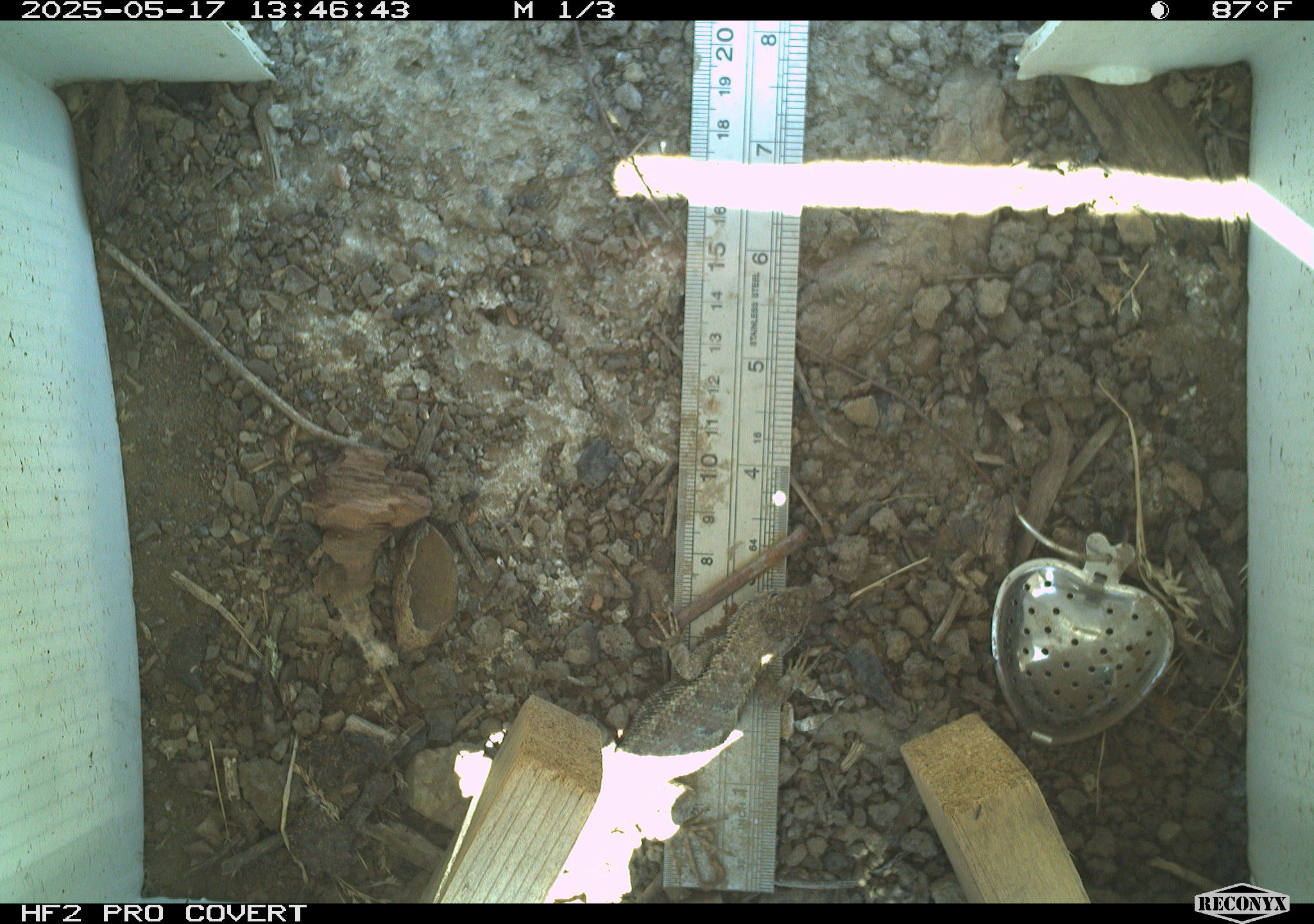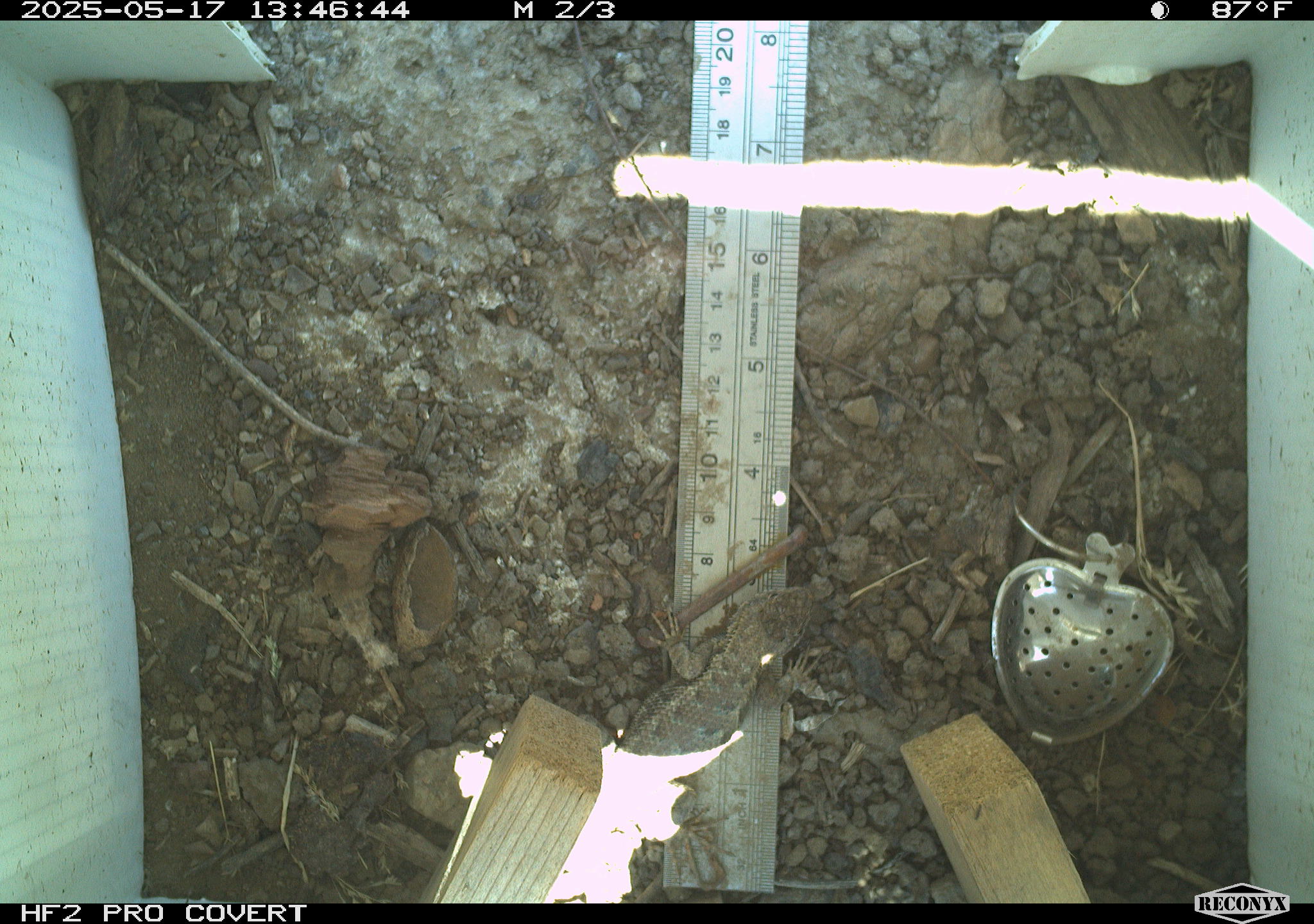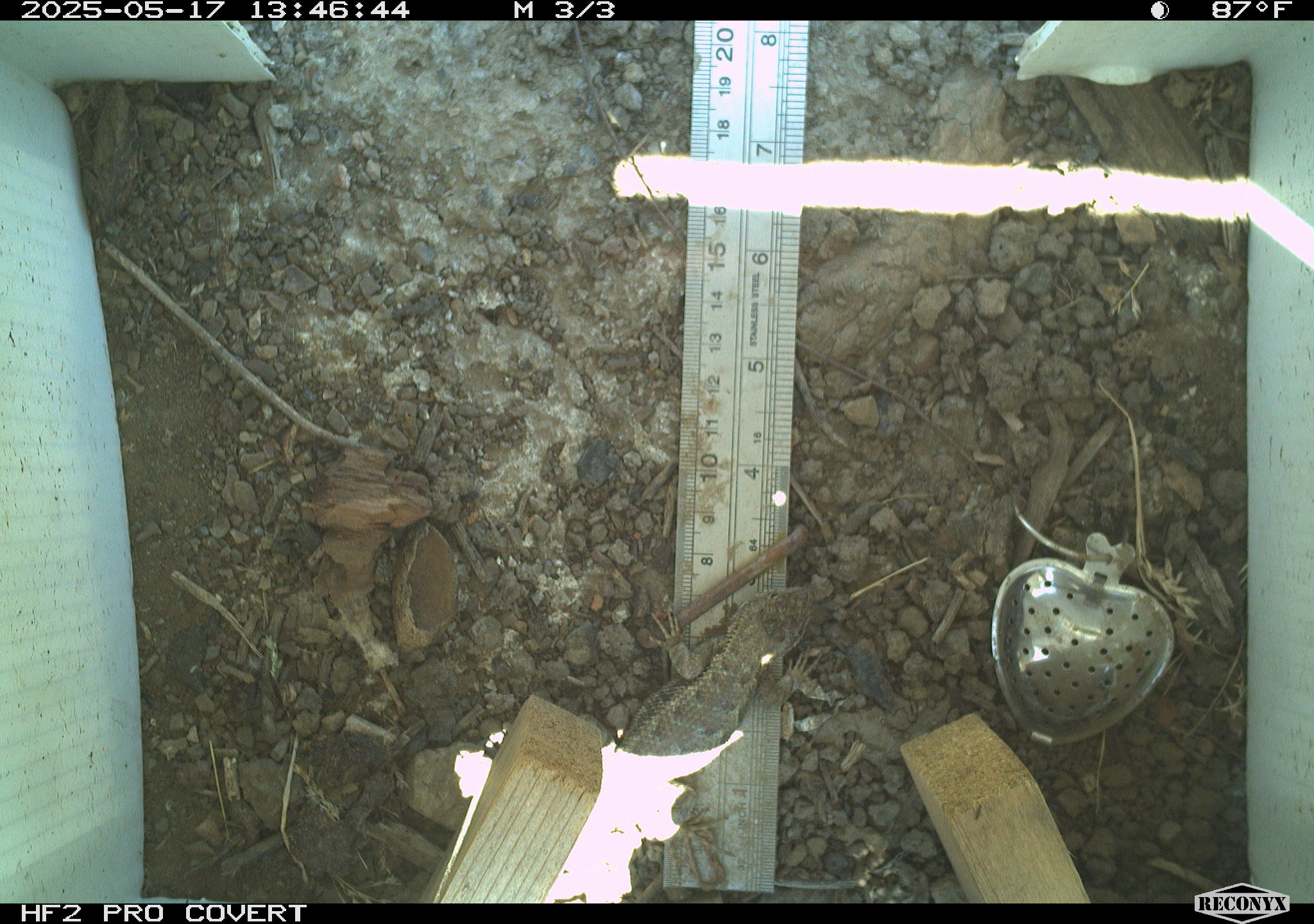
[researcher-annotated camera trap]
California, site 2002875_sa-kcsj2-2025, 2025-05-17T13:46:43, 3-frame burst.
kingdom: Animalia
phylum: Chordata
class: Reptilia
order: Squamata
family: Phrynosomatidae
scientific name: Phrynosomatidae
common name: north american spiny lizards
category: sceloporus/uta species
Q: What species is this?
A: Sceloporus/uta species (north american spiny lizards) (Phrynosomatidae).